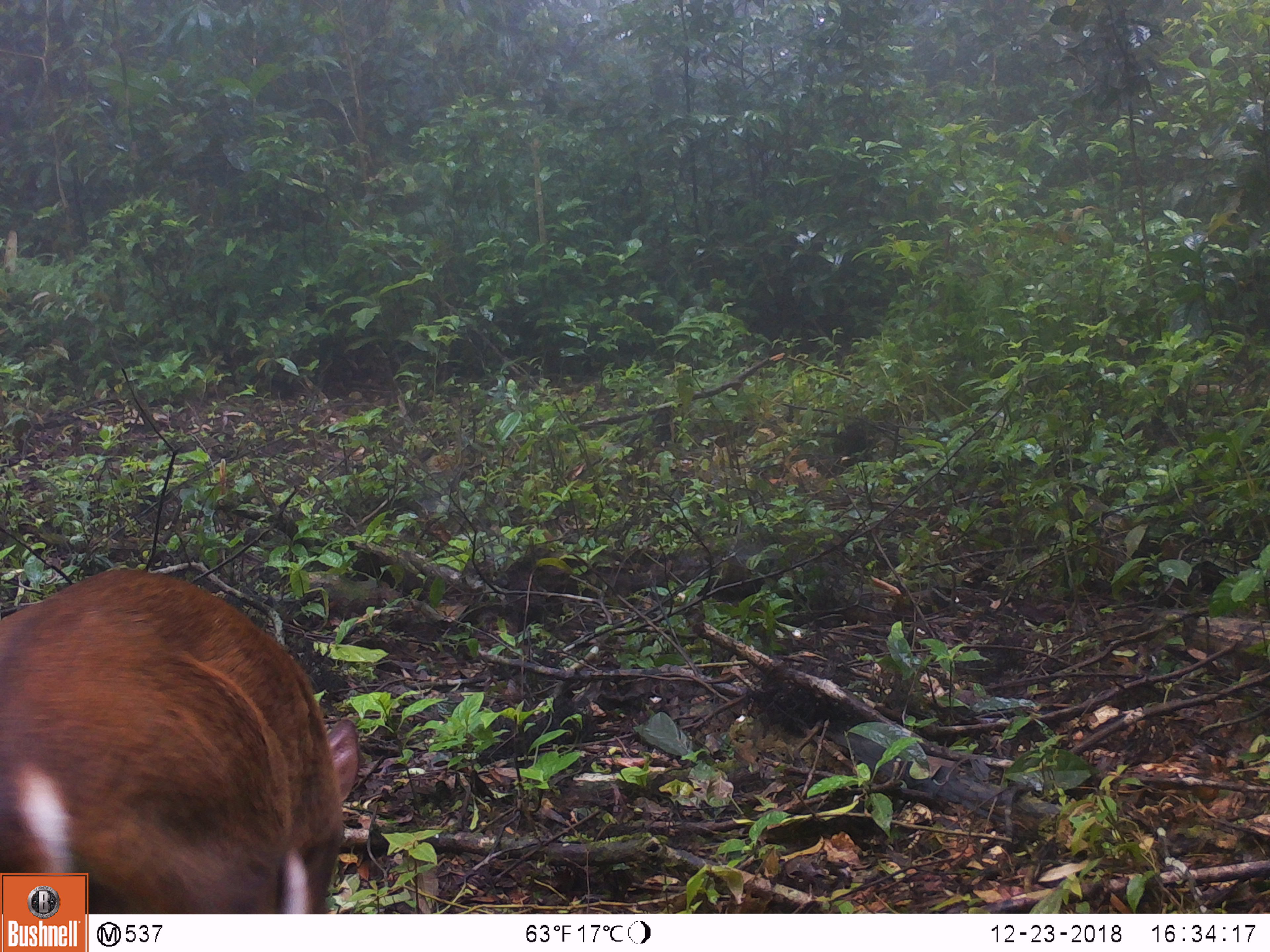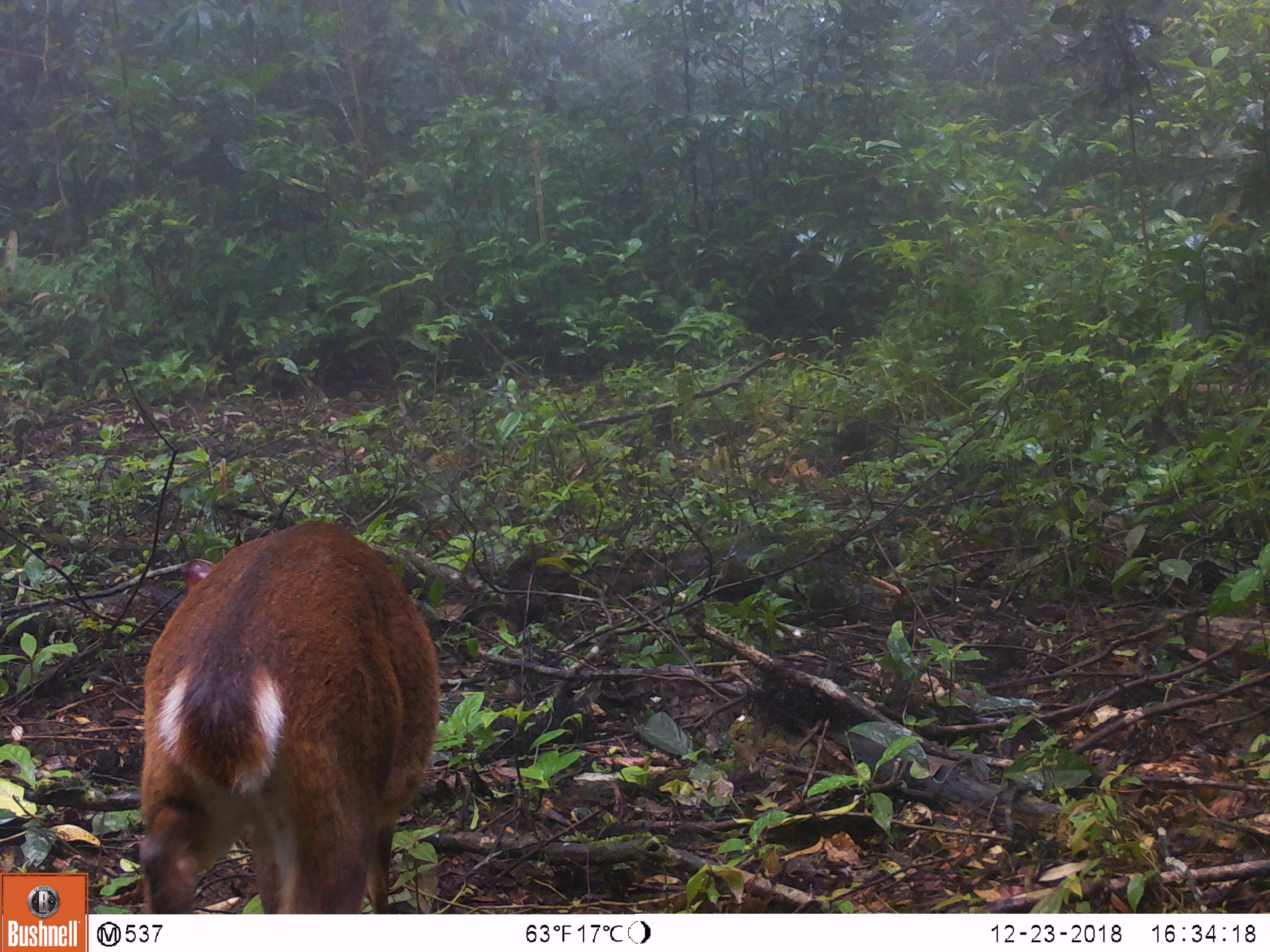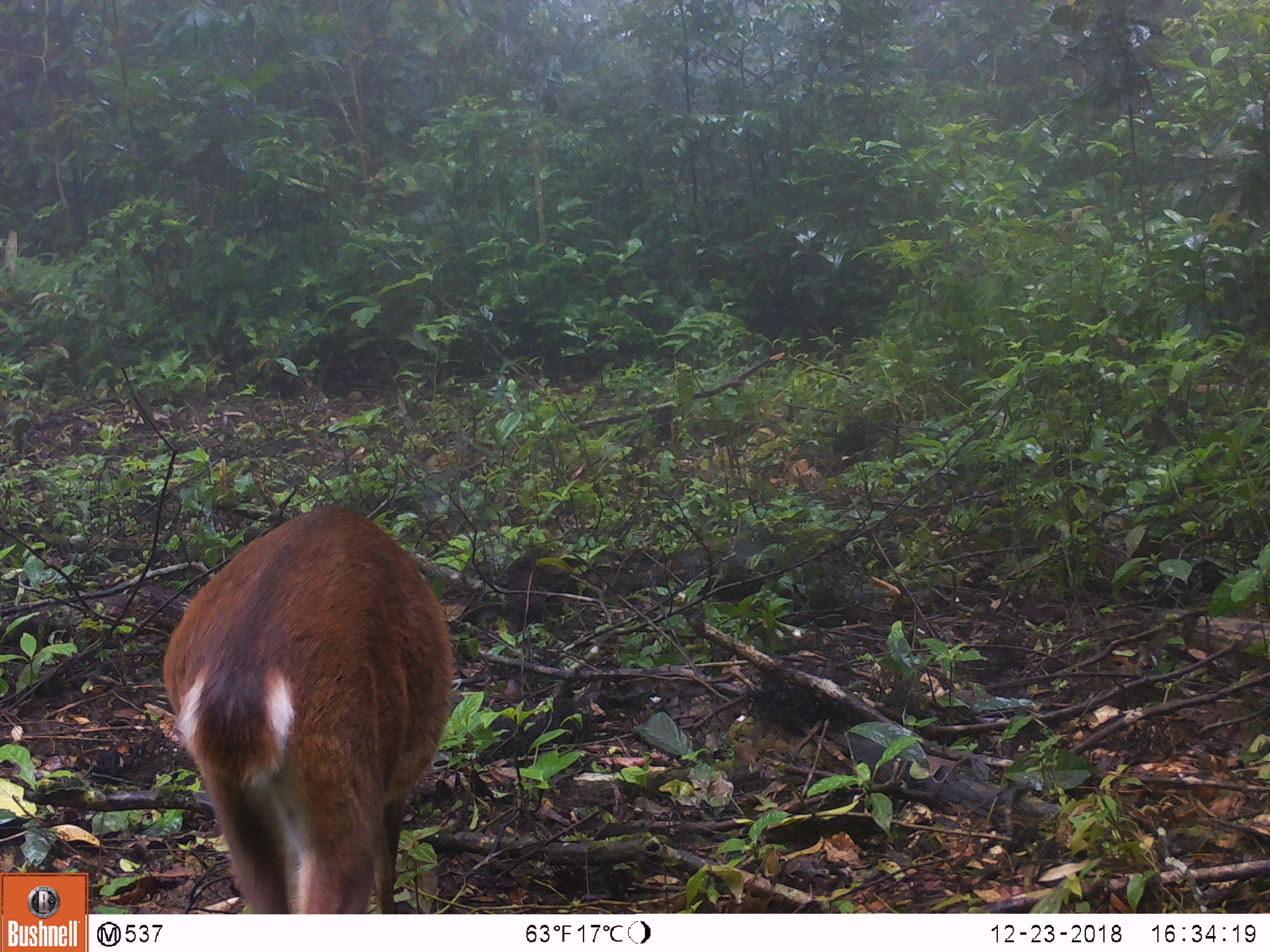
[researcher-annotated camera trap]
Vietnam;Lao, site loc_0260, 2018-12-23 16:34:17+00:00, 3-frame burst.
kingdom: Animalia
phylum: Chordata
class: Mammalia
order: Artiodactyla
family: Cervidae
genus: Muntiacus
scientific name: Muntiacus vuquangensis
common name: large-antlered muntjac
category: large antlered muntjac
Large antlered muntjac (large-antlered muntjac) (Muntiacus vuquangensis). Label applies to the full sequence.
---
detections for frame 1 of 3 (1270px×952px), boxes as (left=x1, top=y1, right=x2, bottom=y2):
large antlered muntjac: (left=0, top=568, right=360, bottom=914)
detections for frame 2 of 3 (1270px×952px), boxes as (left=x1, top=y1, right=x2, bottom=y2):
large antlered muntjac: (left=139, top=519, right=440, bottom=914)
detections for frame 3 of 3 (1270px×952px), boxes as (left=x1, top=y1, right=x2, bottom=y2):
large antlered muntjac: (left=160, top=506, right=452, bottom=914)